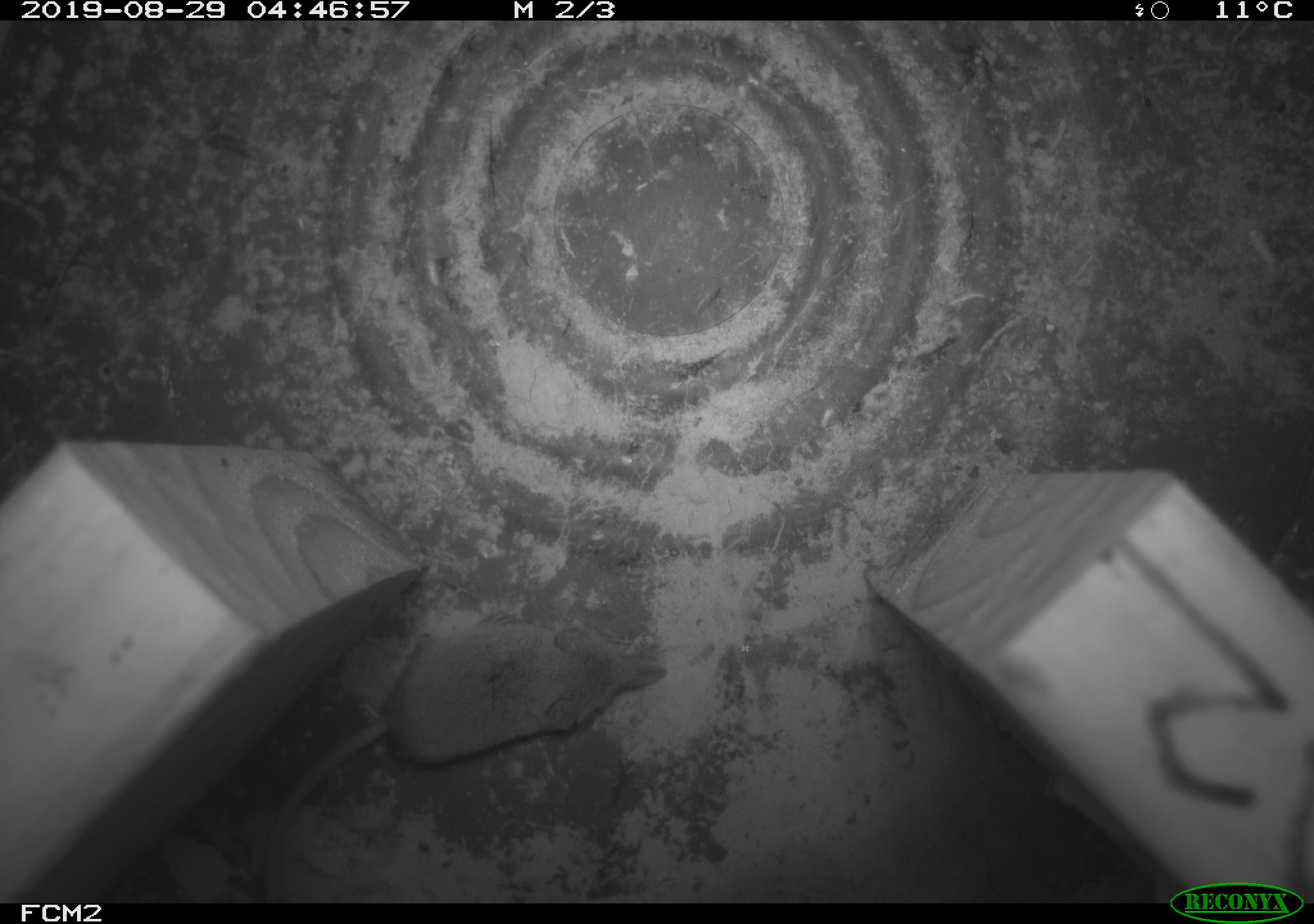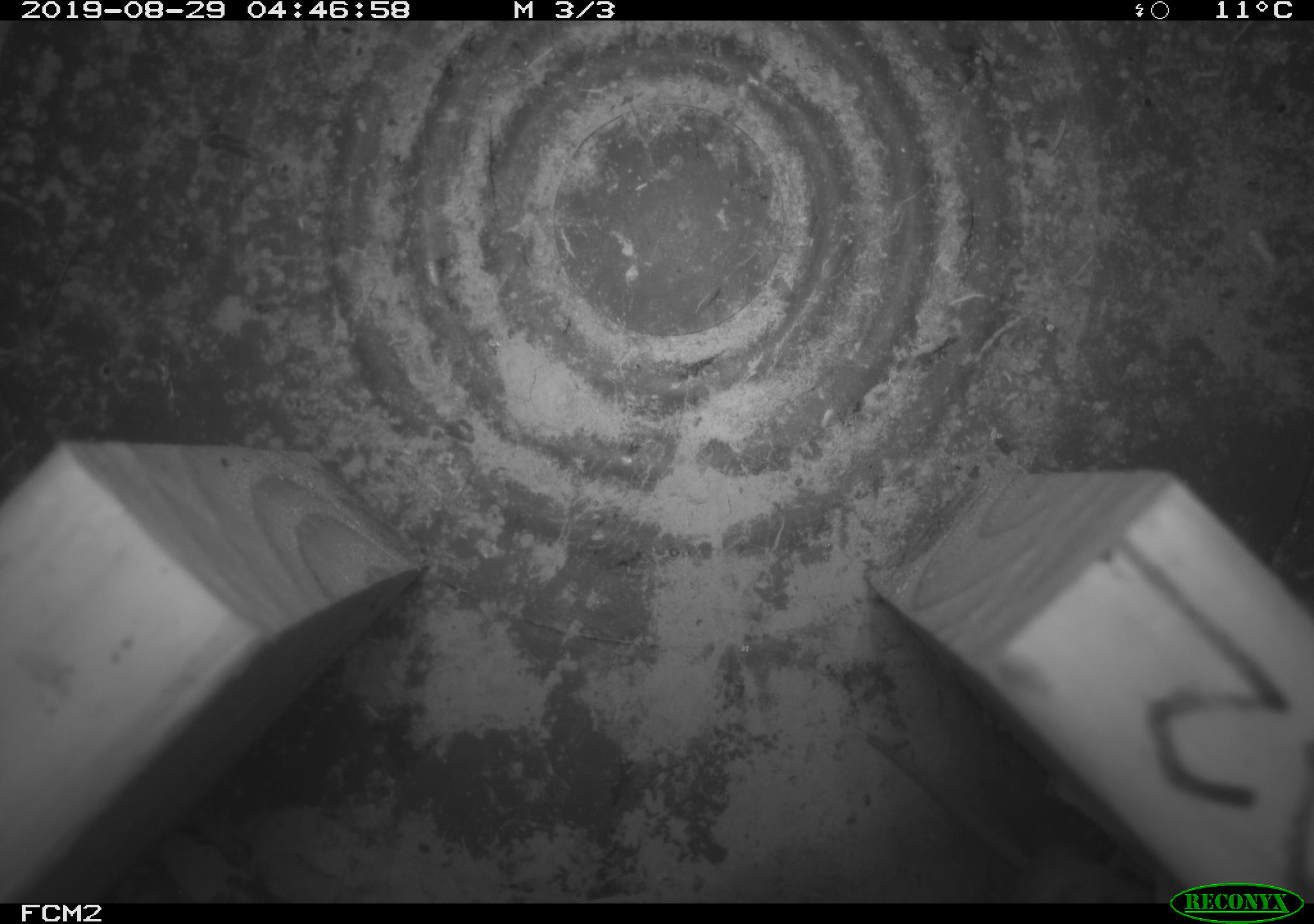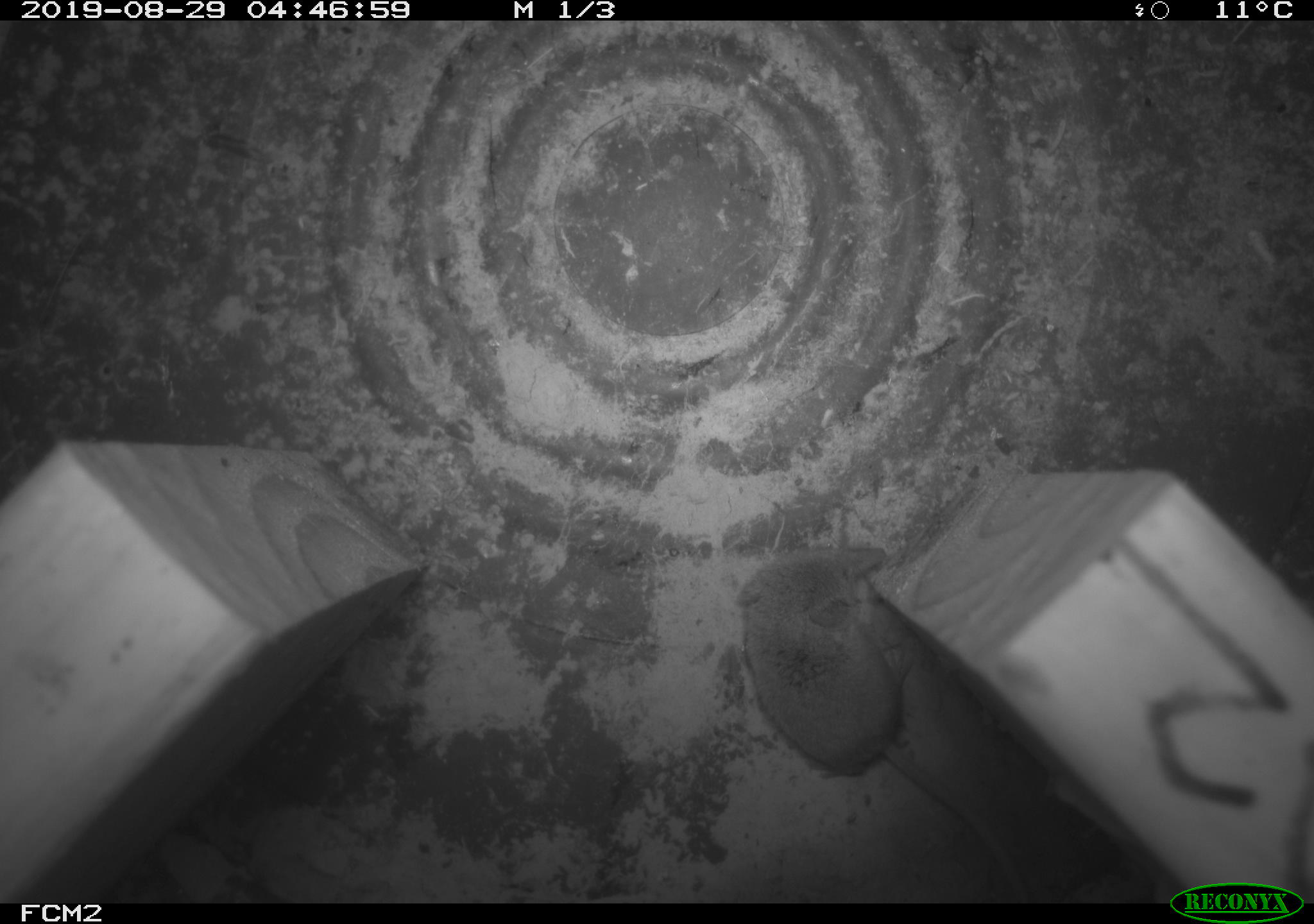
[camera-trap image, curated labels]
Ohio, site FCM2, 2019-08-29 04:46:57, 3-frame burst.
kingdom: Animalia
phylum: Chordata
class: Mammalia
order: Eulipotyphla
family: Soricidae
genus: Sorex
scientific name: Sorex cinereus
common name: masked shrew